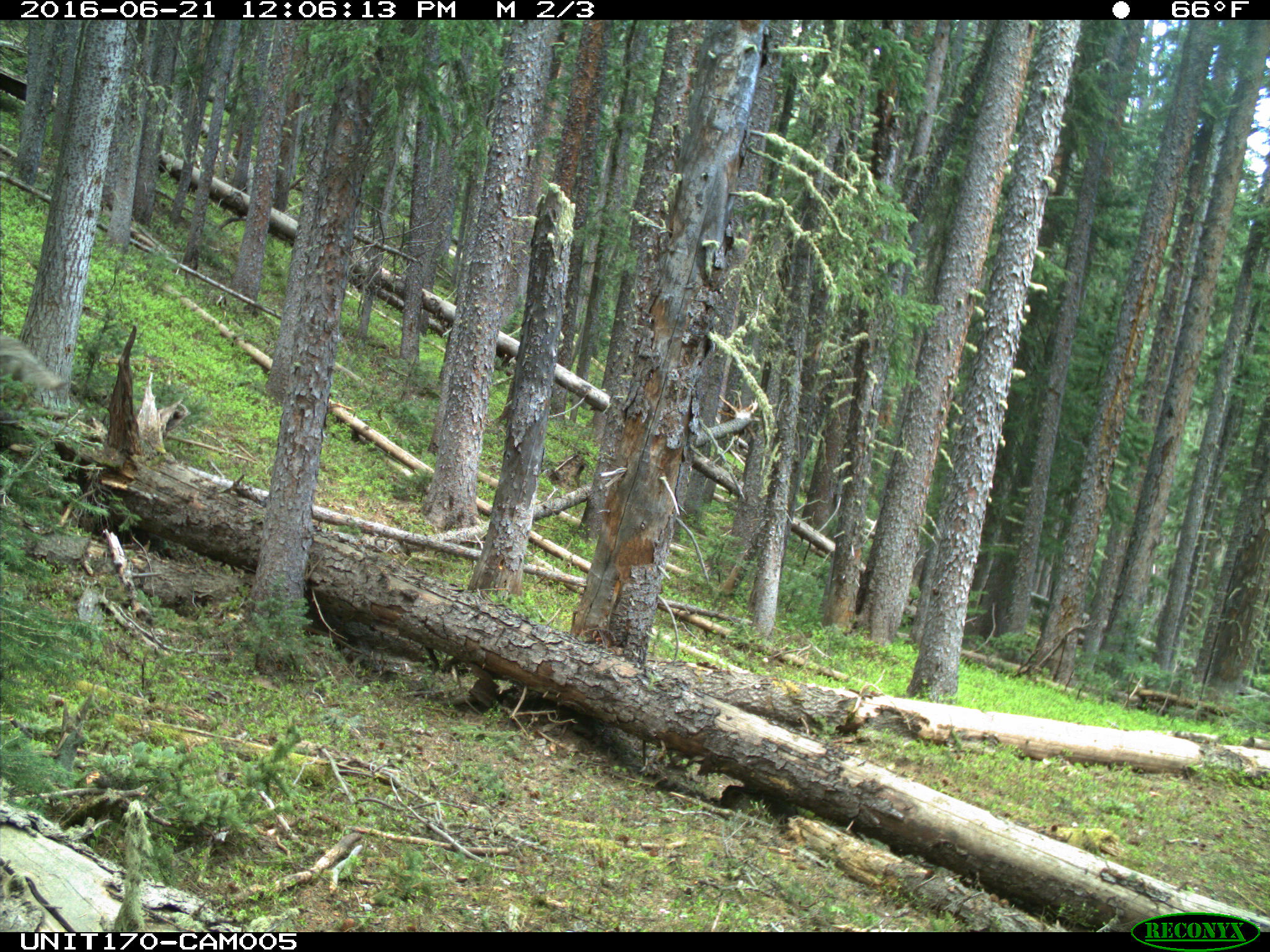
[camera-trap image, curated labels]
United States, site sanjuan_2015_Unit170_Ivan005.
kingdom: Animalia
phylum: Chordata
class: Mammalia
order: Carnivora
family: Canidae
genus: Canis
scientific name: Canis latrans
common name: coyote